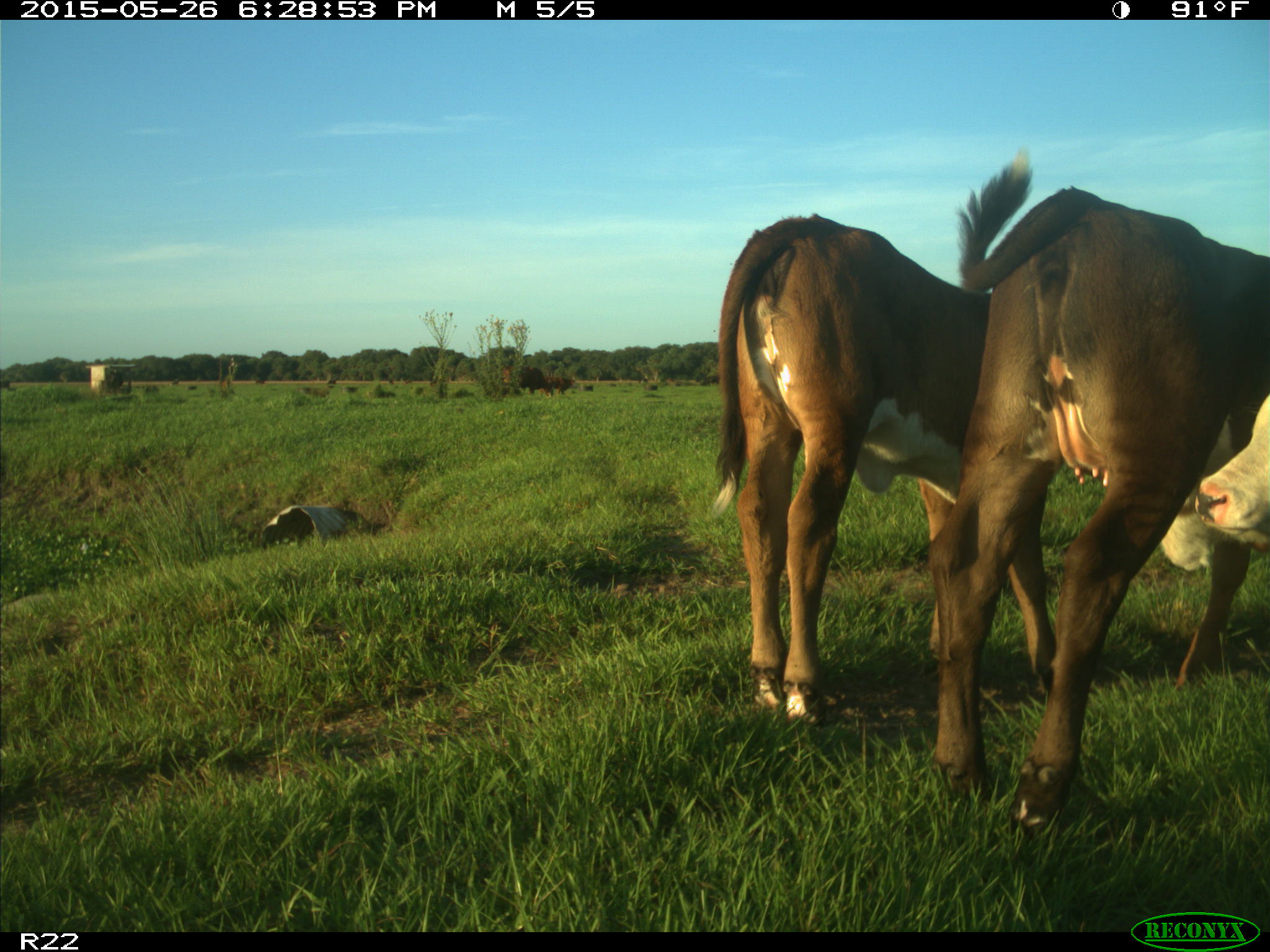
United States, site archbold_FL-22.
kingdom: Animalia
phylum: Chordata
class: Mammalia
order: Artiodactyla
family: Bovidae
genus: Bos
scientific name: Bos taurus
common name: domestic cow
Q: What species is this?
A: Bos taurus (domestic cow).